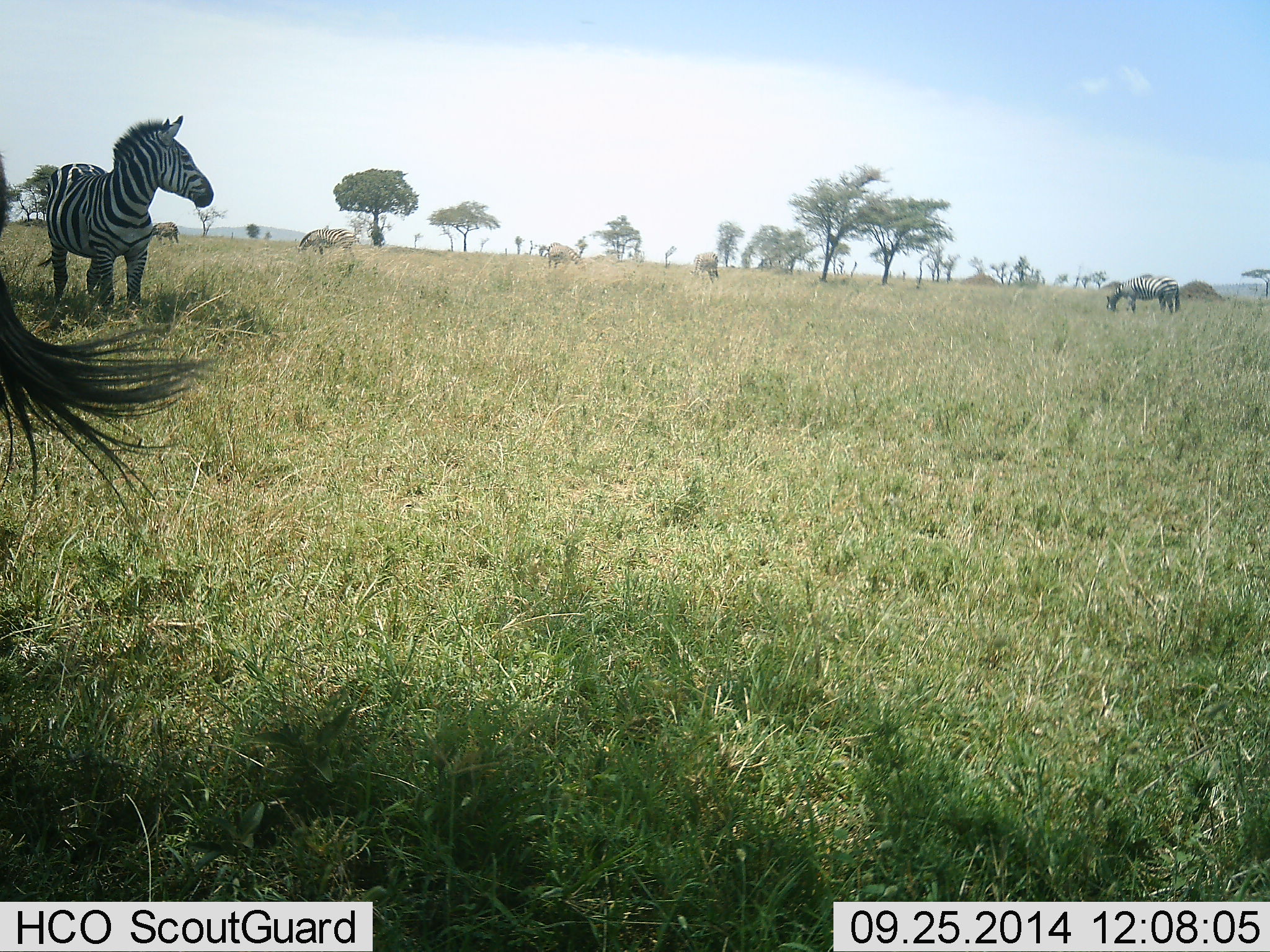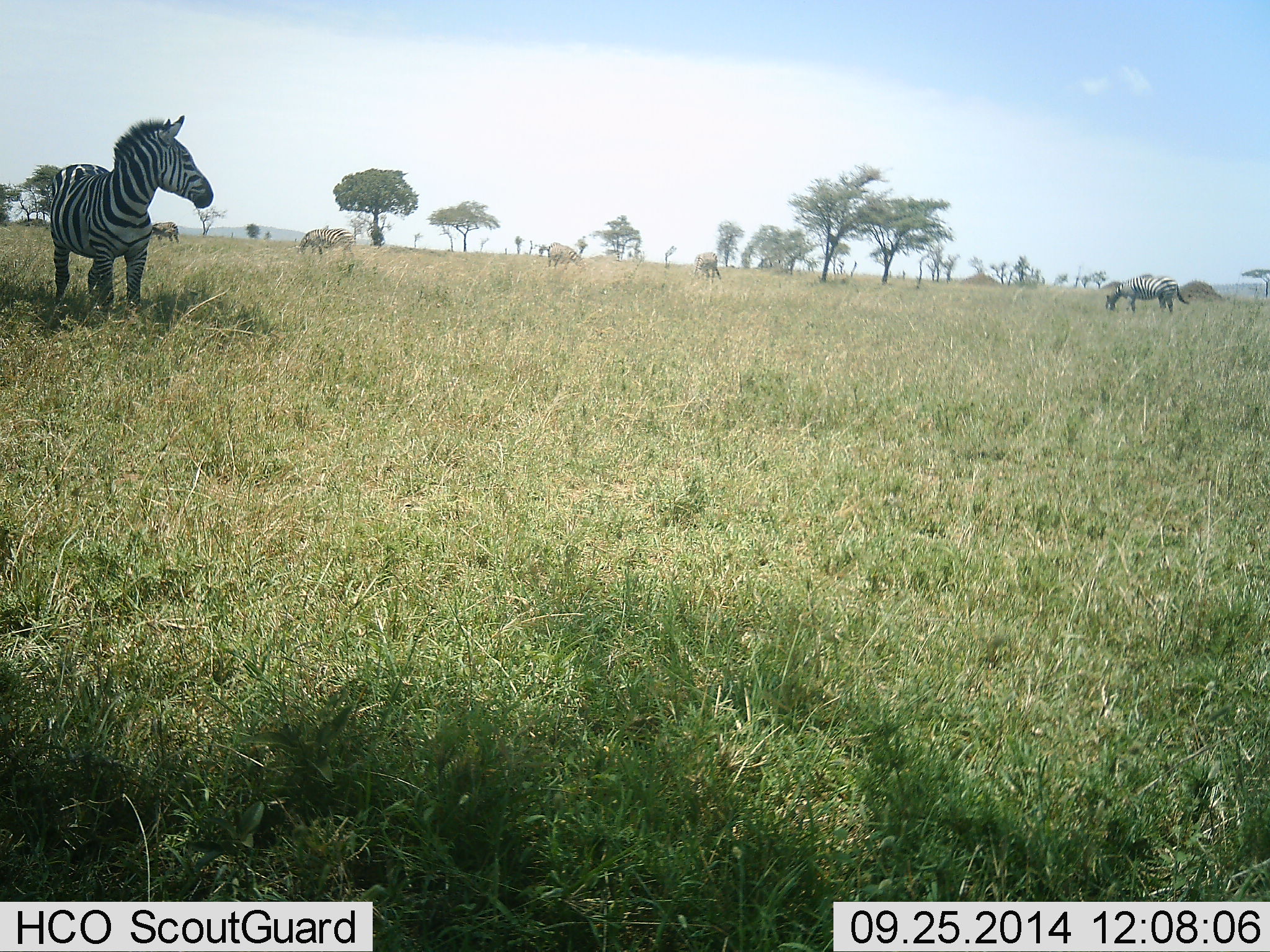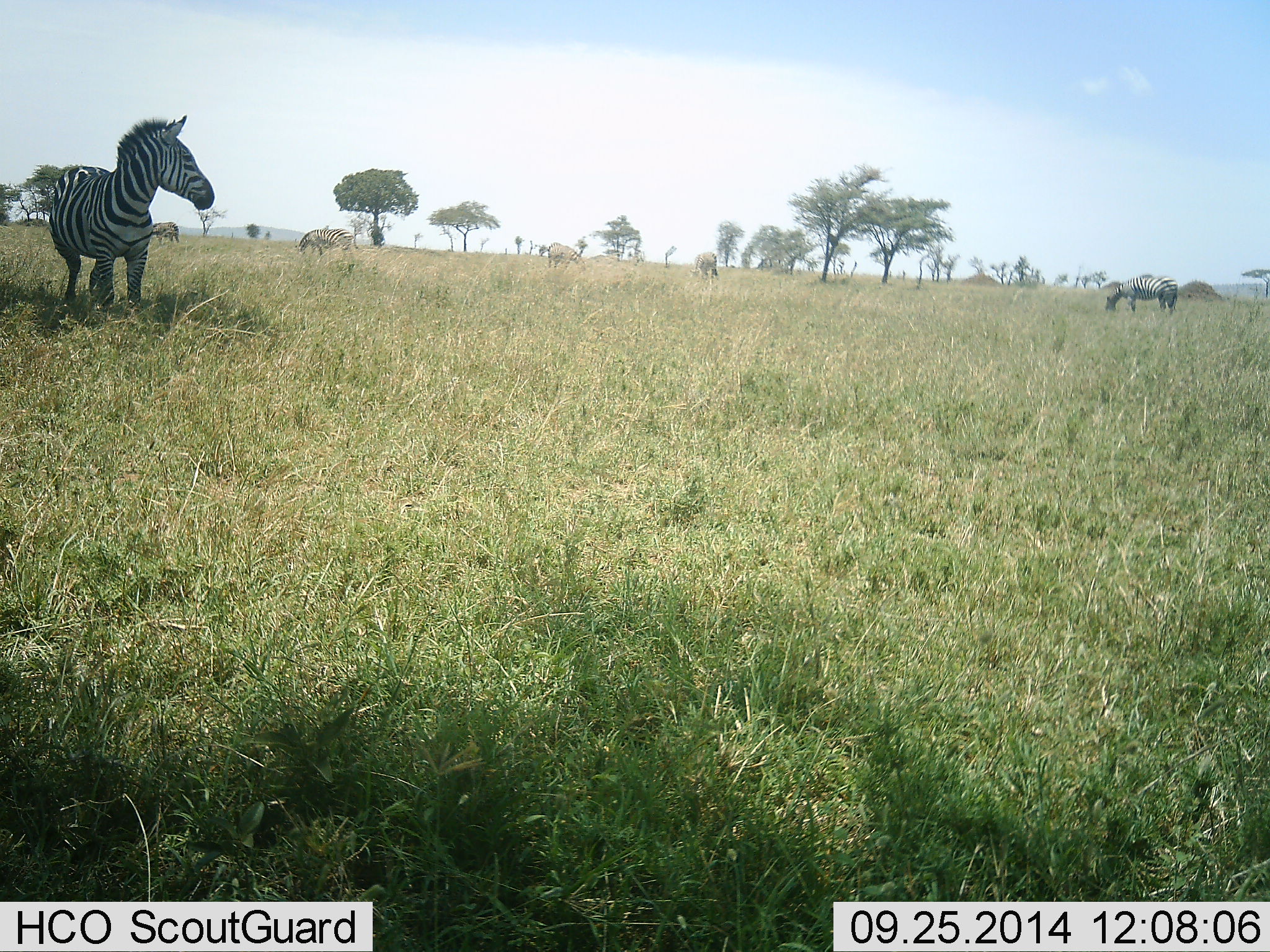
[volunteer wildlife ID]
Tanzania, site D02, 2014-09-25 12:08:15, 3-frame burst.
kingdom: Animalia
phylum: Chordata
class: Mammalia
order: Perissodactyla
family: Equidae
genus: Equus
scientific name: Equus quagga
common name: plains zebra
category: zebra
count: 5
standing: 80%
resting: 0%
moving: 10%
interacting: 0%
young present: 0%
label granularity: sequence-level